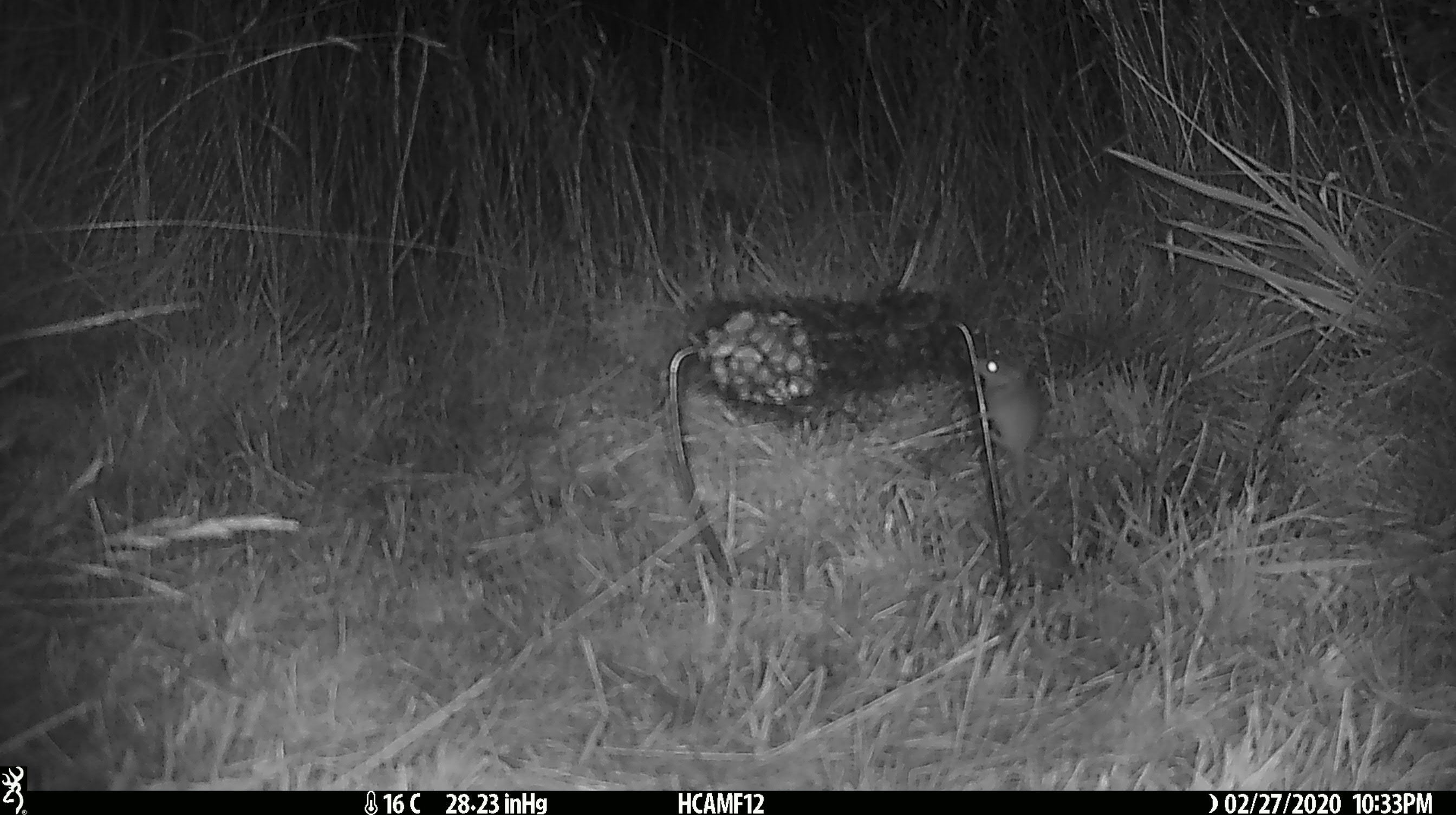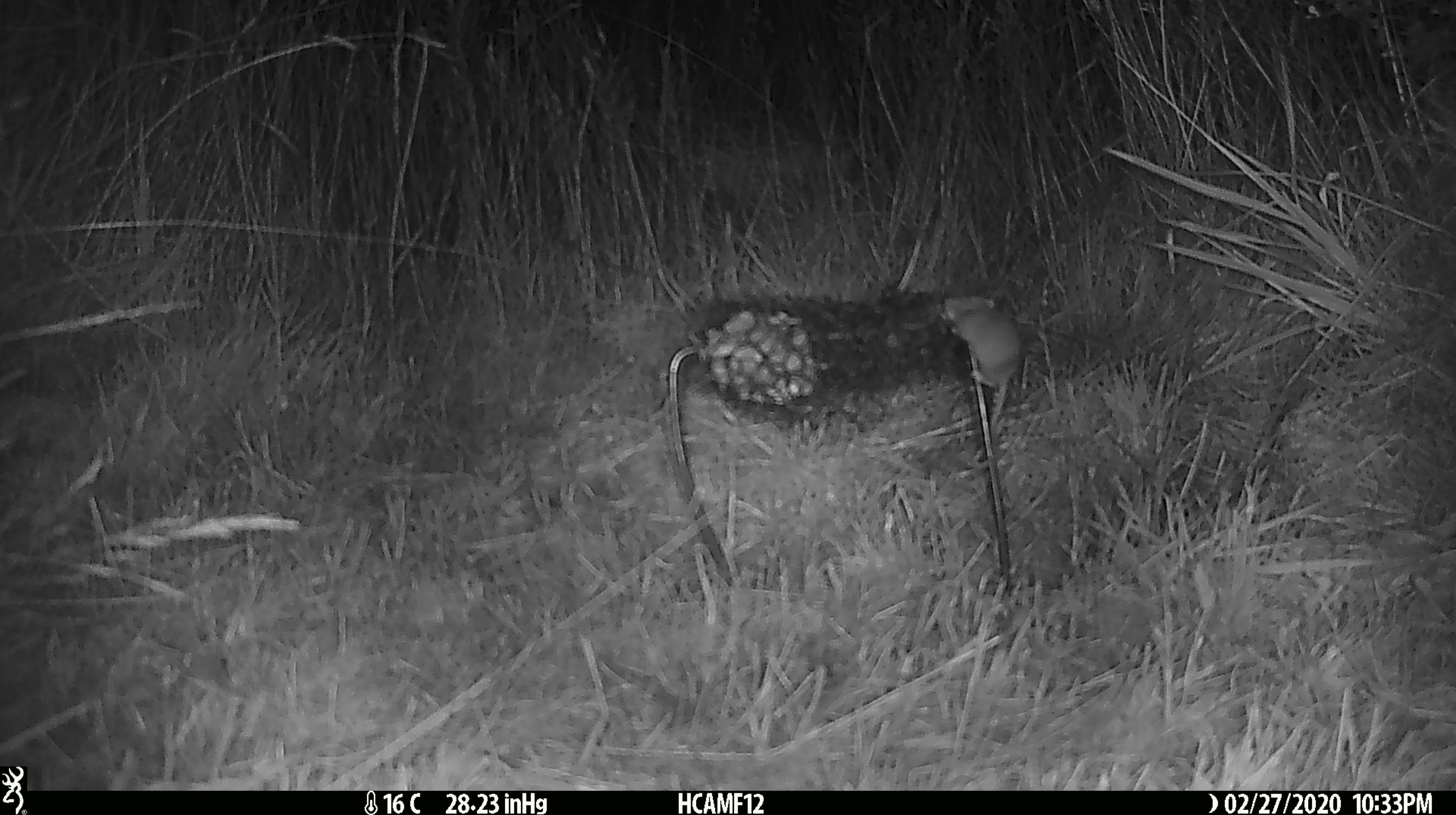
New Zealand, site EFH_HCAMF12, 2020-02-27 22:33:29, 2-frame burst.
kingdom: Animalia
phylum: Chordata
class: Mammalia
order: Rodentia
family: Muridae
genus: Mus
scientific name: Mus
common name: mouse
Mouse (Mus).